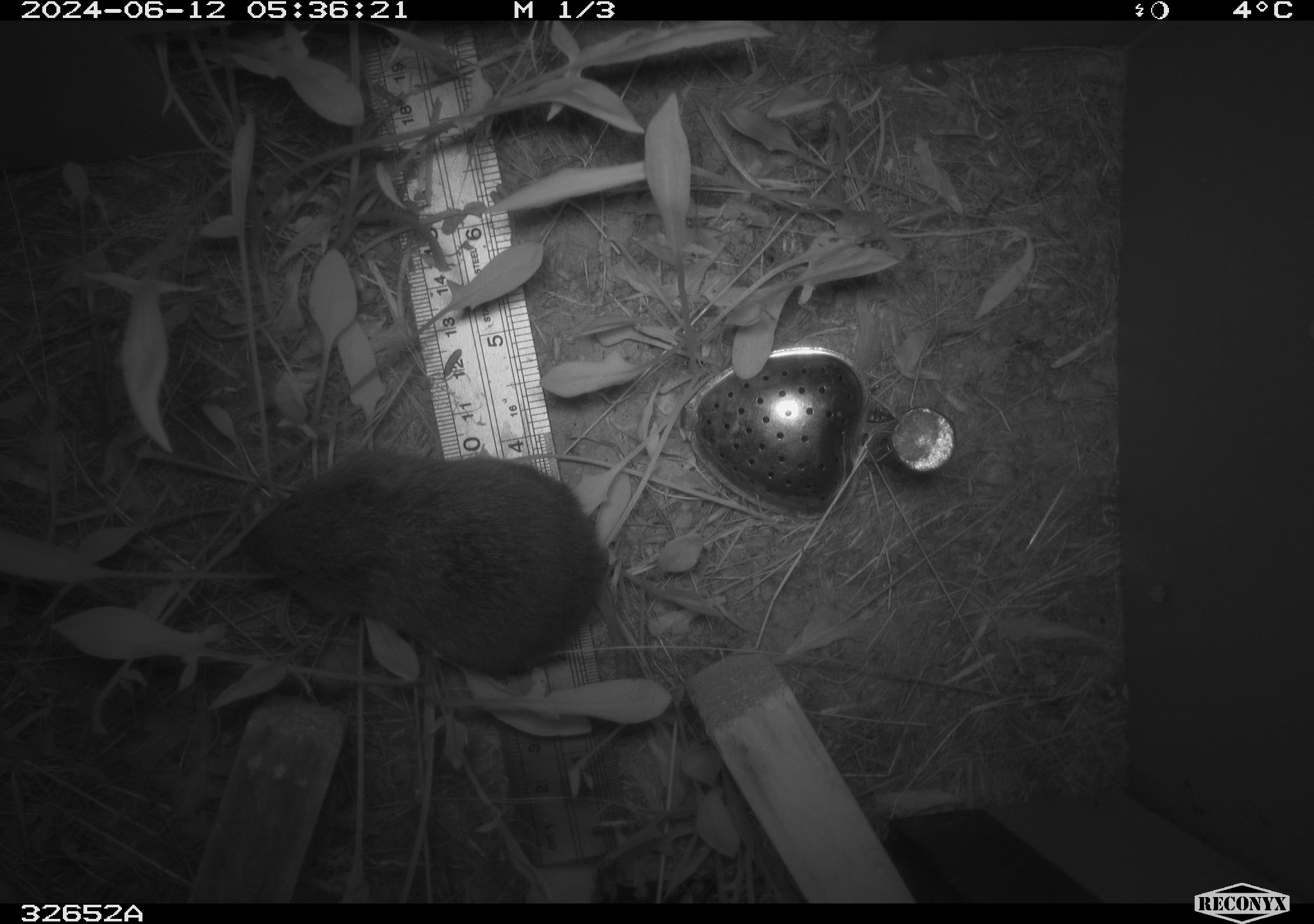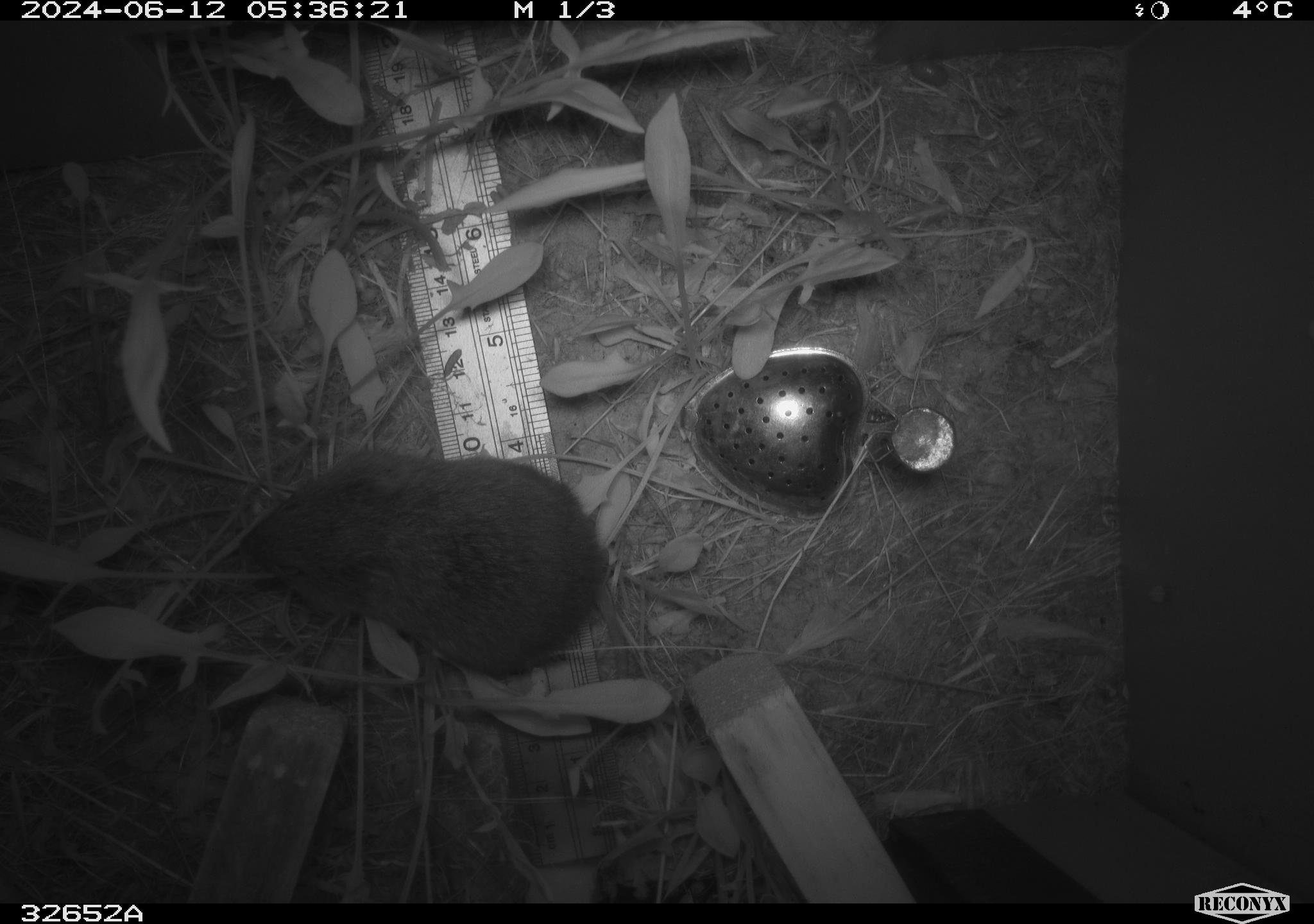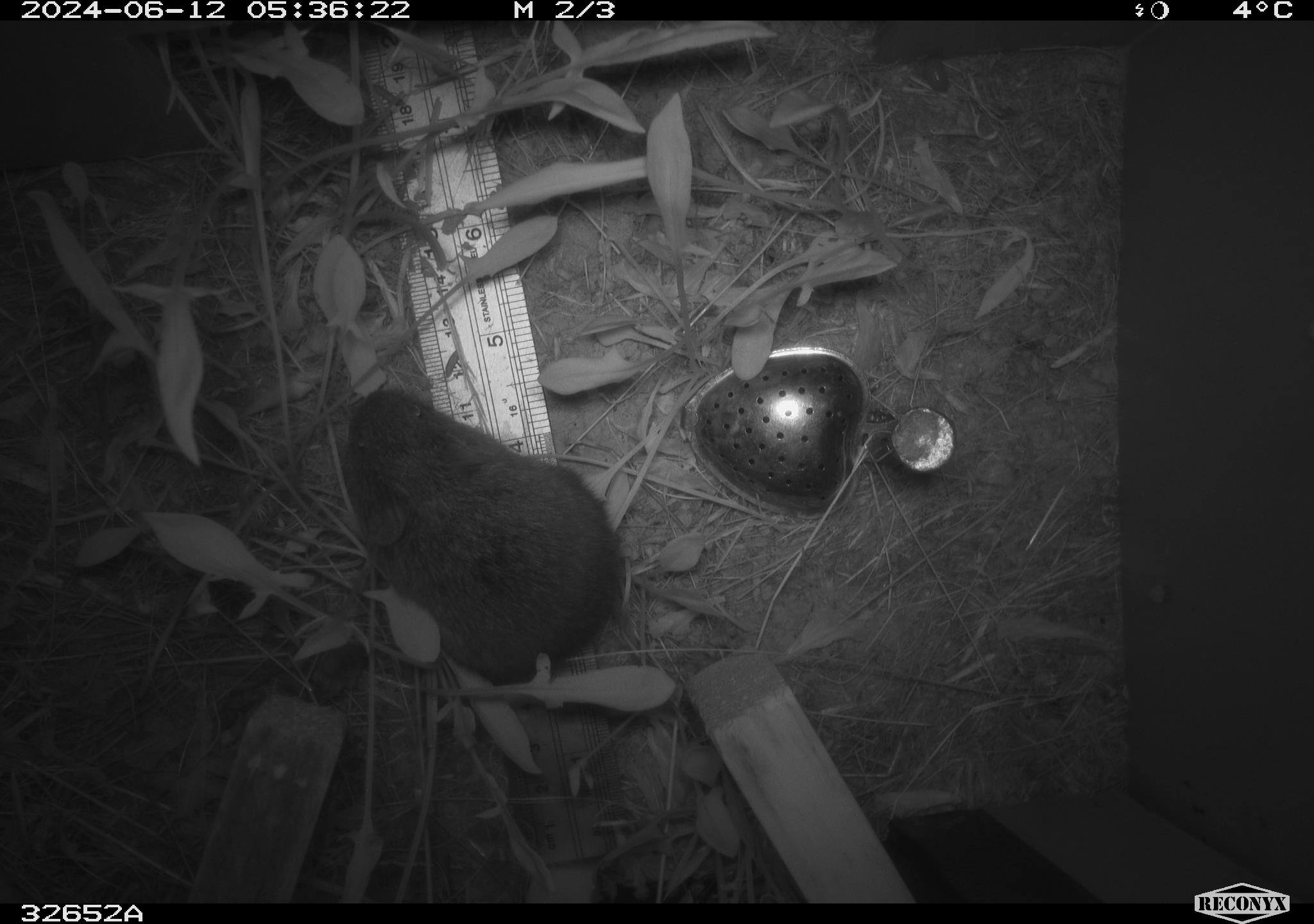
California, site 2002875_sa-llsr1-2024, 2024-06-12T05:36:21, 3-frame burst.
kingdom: Animalia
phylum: Chordata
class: Mammalia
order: Rodentia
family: Cricetidae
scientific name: Arvicolinae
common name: voles, lemmings, and muskrats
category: arvicolinae subfamily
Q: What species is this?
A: Arvicolinae subfamily (voles, lemmings, and muskrats) (Arvicolinae).